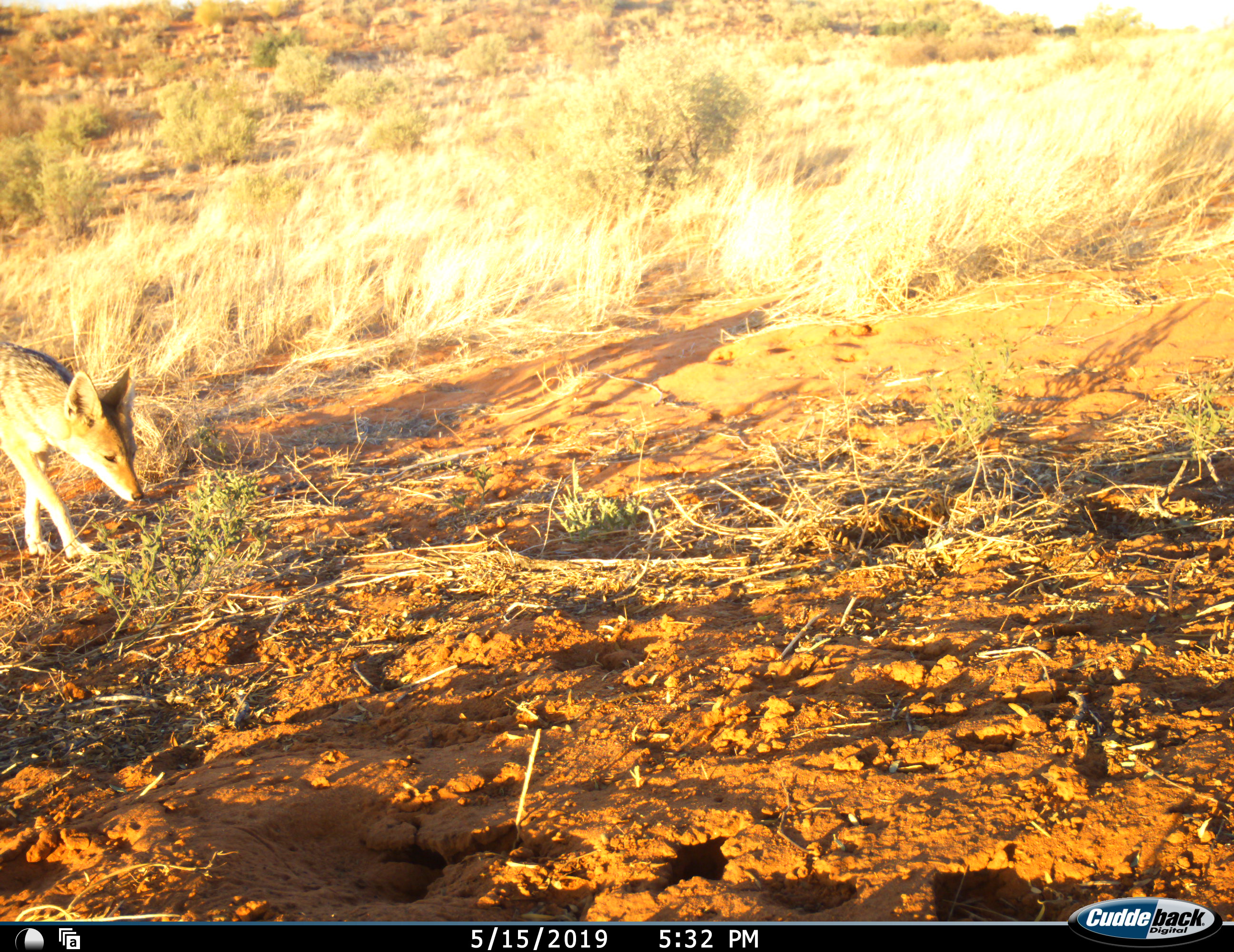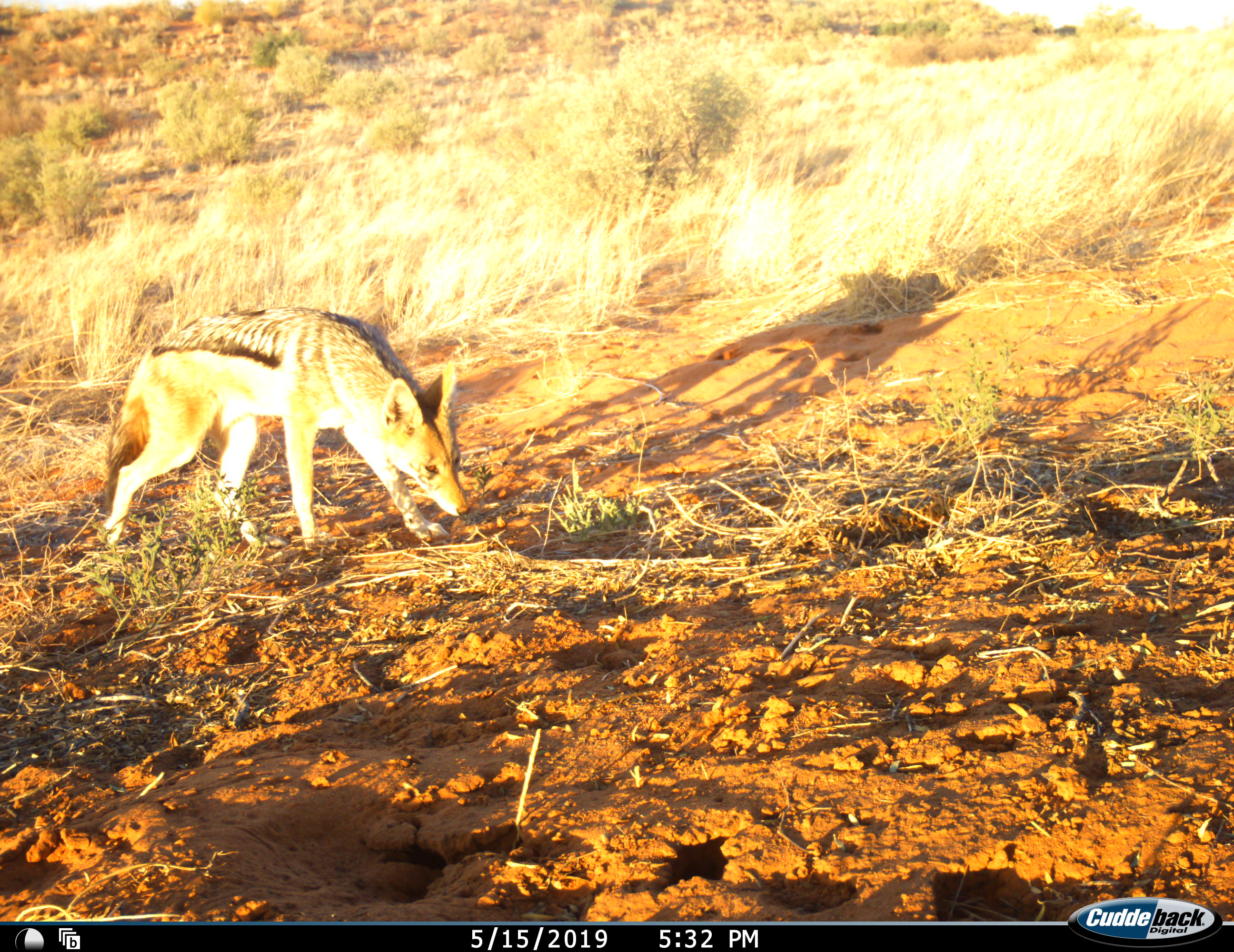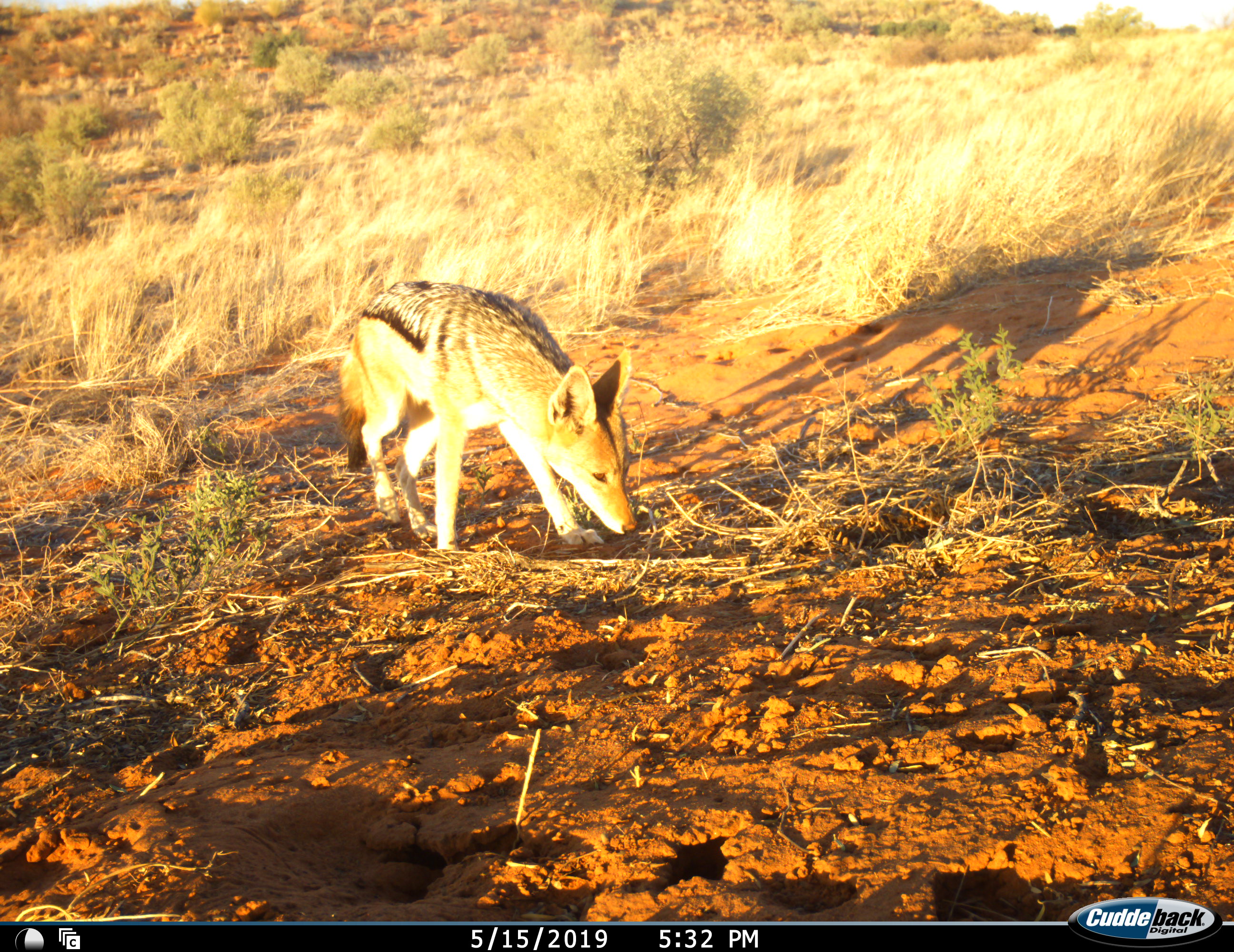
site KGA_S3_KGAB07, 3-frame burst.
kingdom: Animalia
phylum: Chordata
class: Mammalia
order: Carnivora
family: Canidae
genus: Lupulella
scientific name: Lupulella mesomelas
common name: black-backed jackal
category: jackalblackbacked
Jackalblackbacked (black-backed jackal) (Lupulella mesomelas), count 1. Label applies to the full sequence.